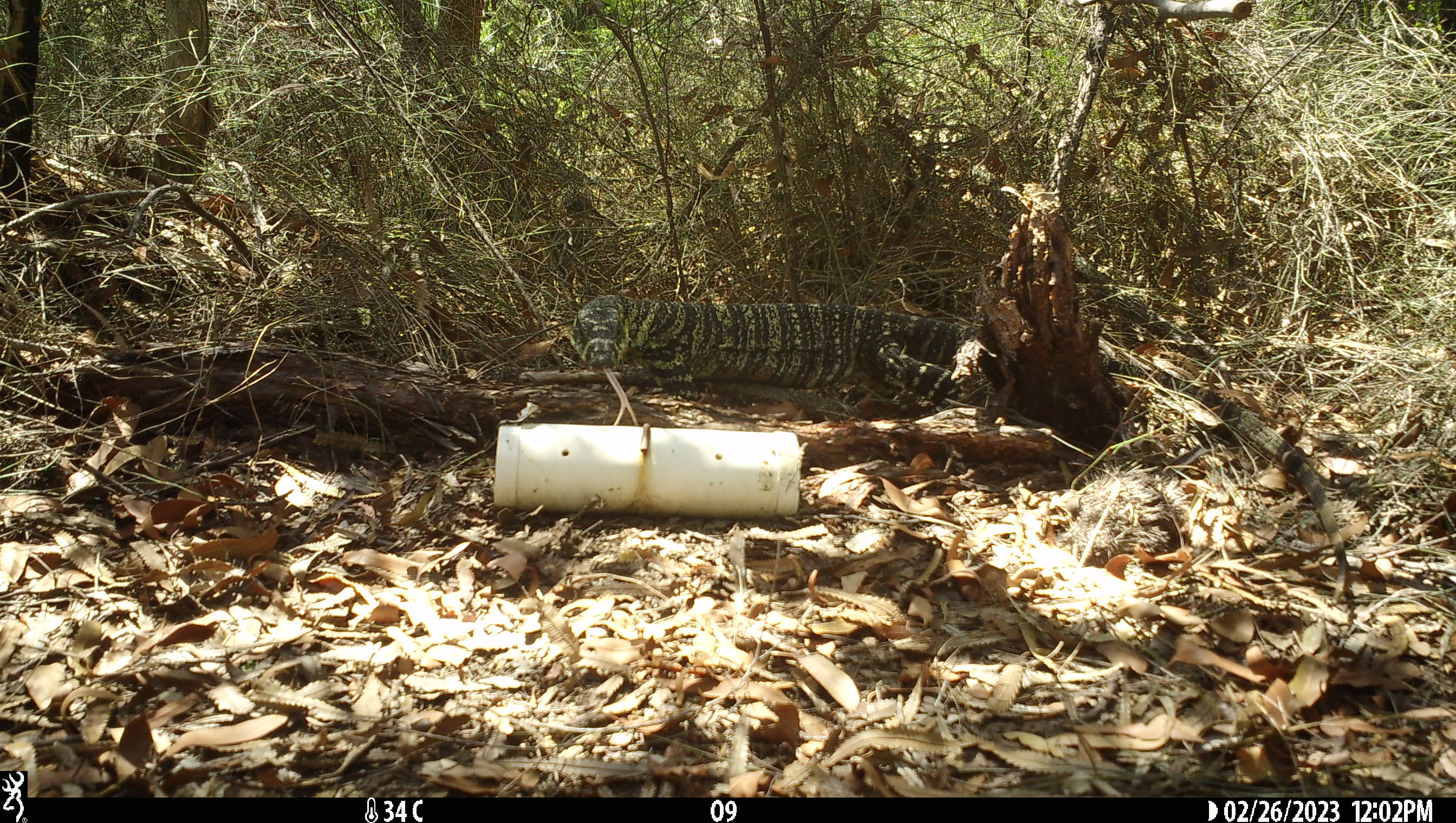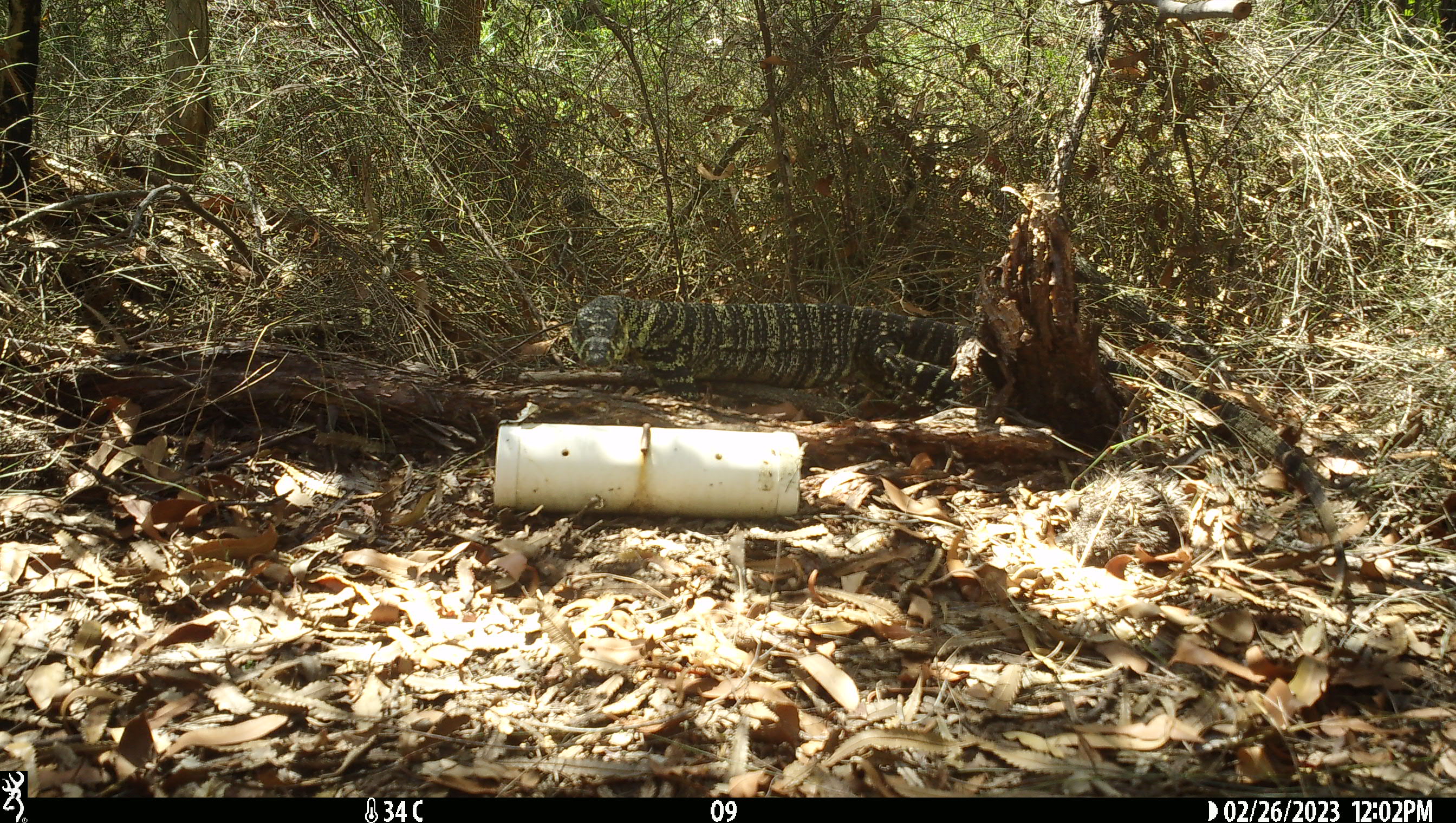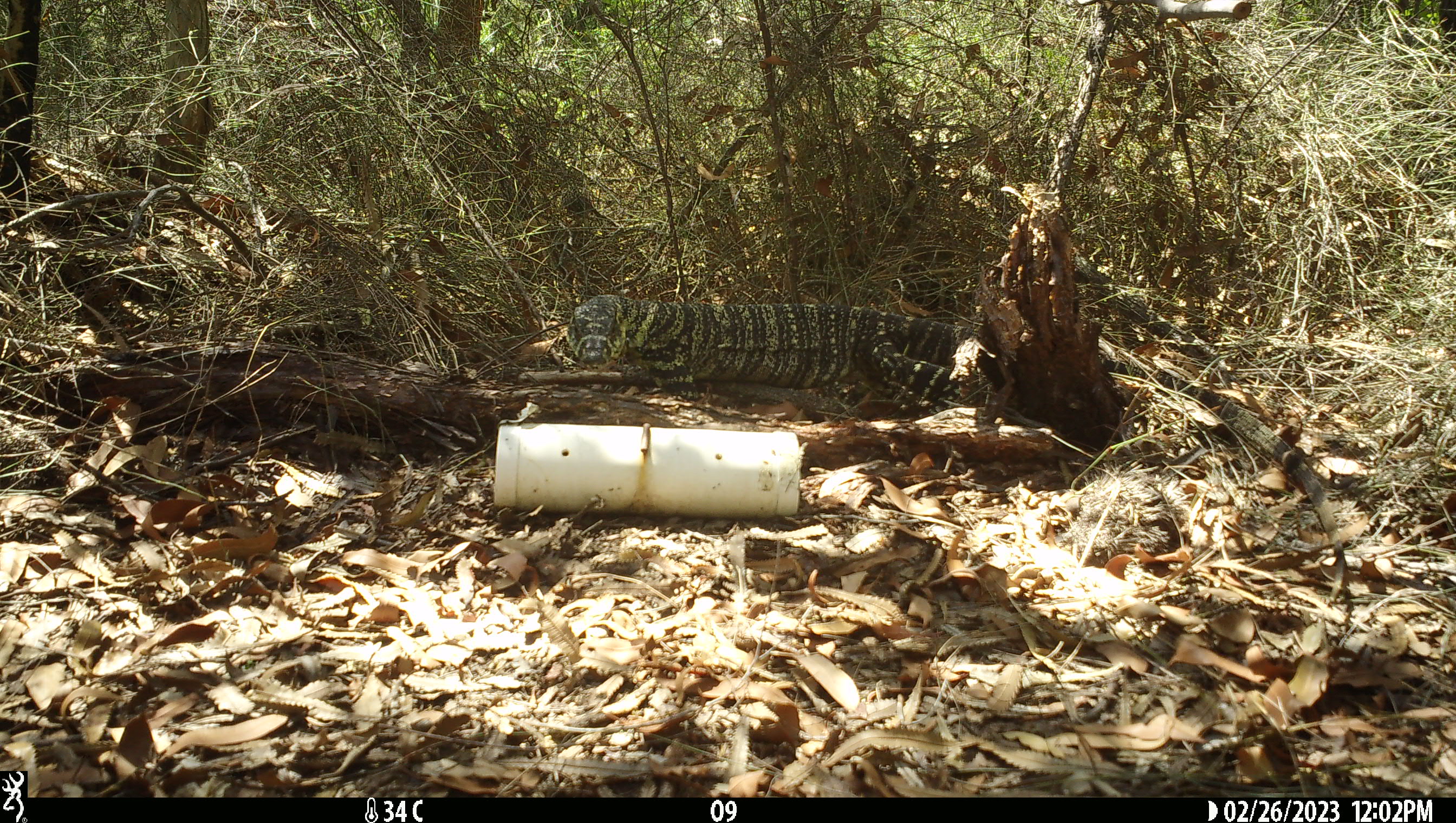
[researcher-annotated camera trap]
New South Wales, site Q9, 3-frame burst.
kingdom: Animalia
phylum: Chordata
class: Reptilia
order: Squamata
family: Varanidae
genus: Varanus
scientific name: Varanus varius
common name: lace monitor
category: goanna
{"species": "goanna (lace monitor) (Varanus varius)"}